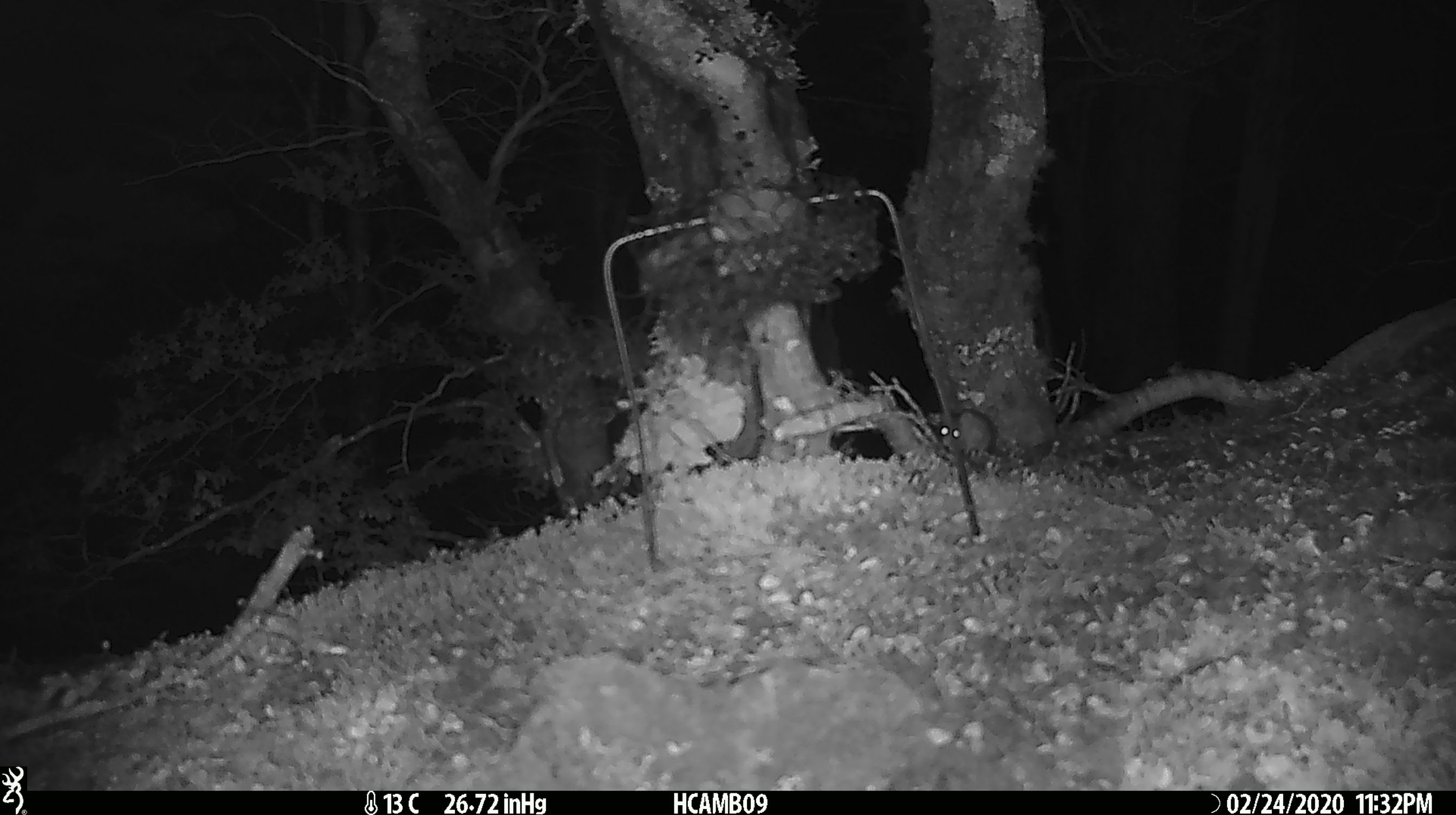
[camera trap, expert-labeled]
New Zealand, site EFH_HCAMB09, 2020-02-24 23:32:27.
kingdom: Animalia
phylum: Chordata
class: Mammalia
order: Rodentia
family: Muridae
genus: Mus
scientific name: Mus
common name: mouse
Mouse (Mus).